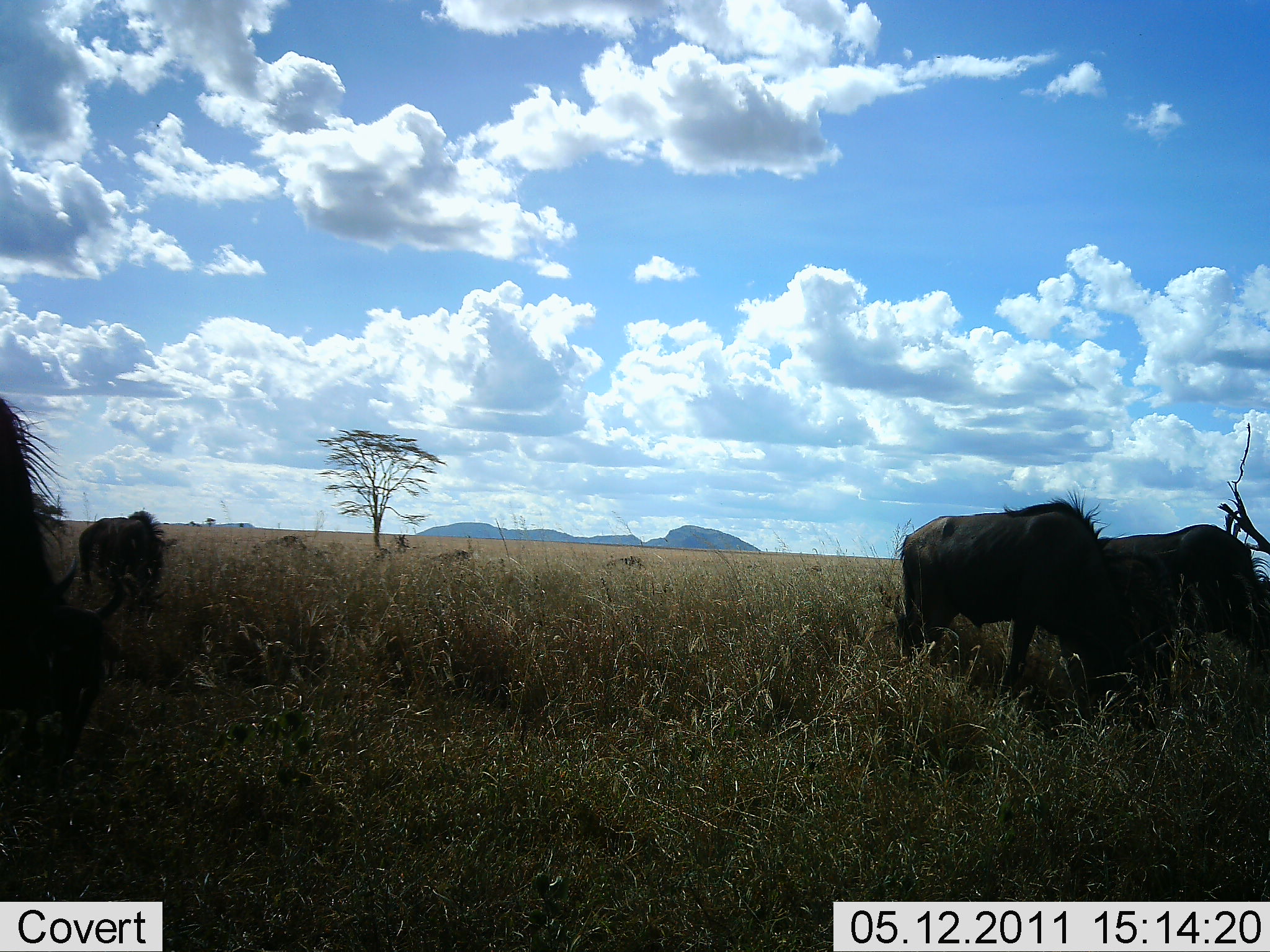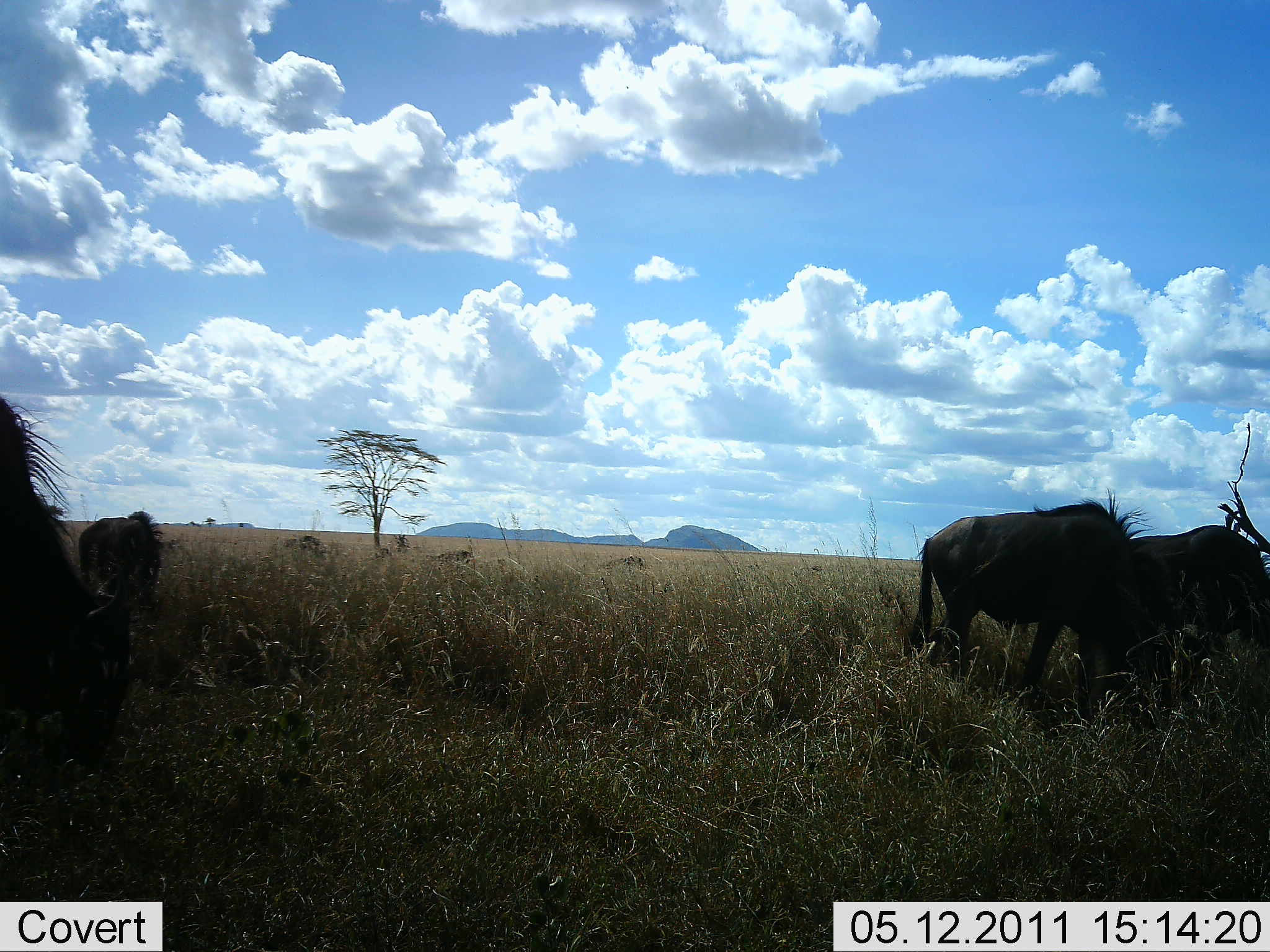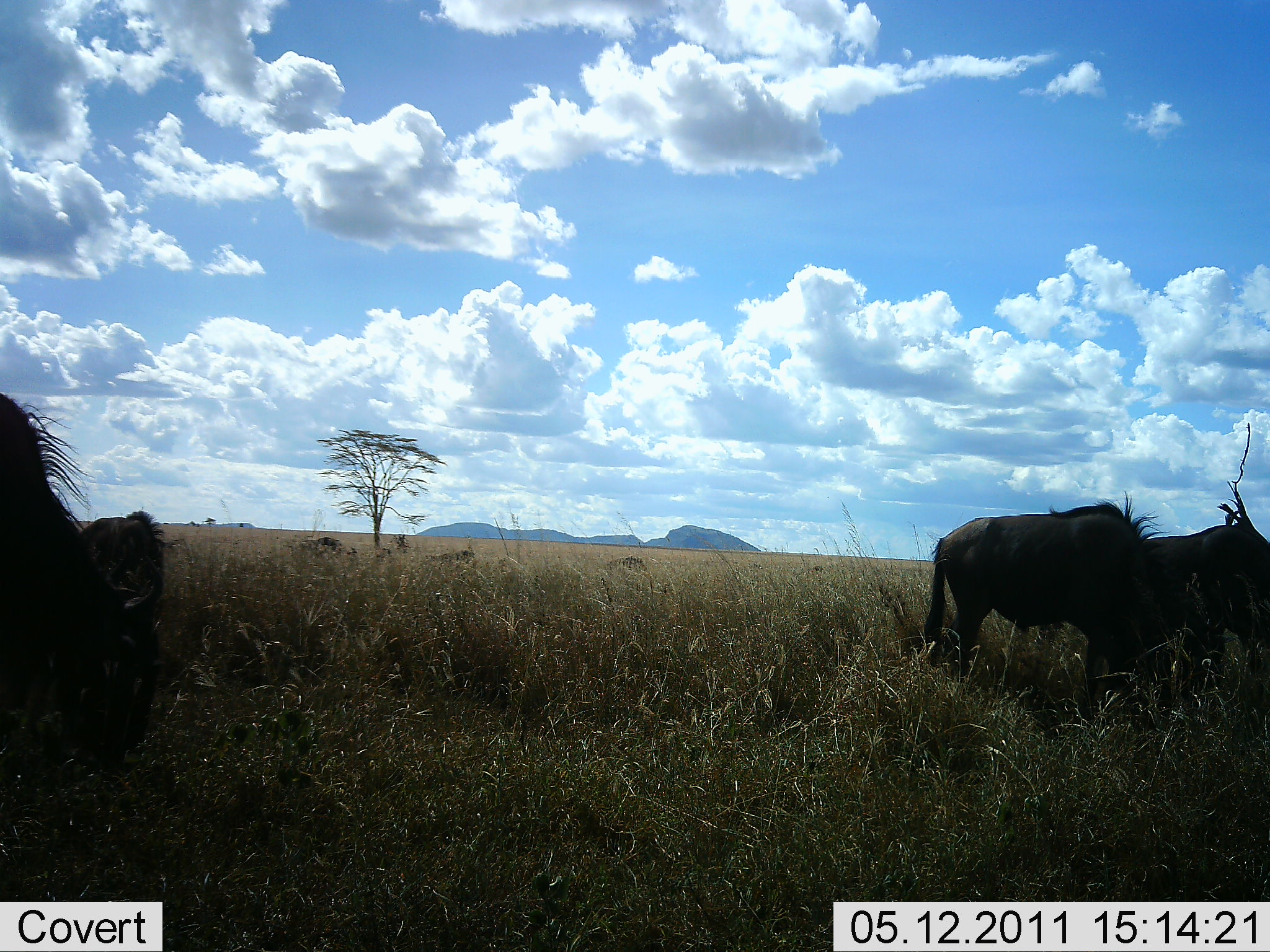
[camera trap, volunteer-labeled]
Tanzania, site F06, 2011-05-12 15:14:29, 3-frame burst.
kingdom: Animalia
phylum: Chordata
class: Mammalia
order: Artiodactyla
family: Bovidae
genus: Connochaetes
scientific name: Connochaetes taurinus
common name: blue wildebeest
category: wildebeest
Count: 4.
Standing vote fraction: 31%.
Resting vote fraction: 8%.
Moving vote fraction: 15%.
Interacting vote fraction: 8%.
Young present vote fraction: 0%.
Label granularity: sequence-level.